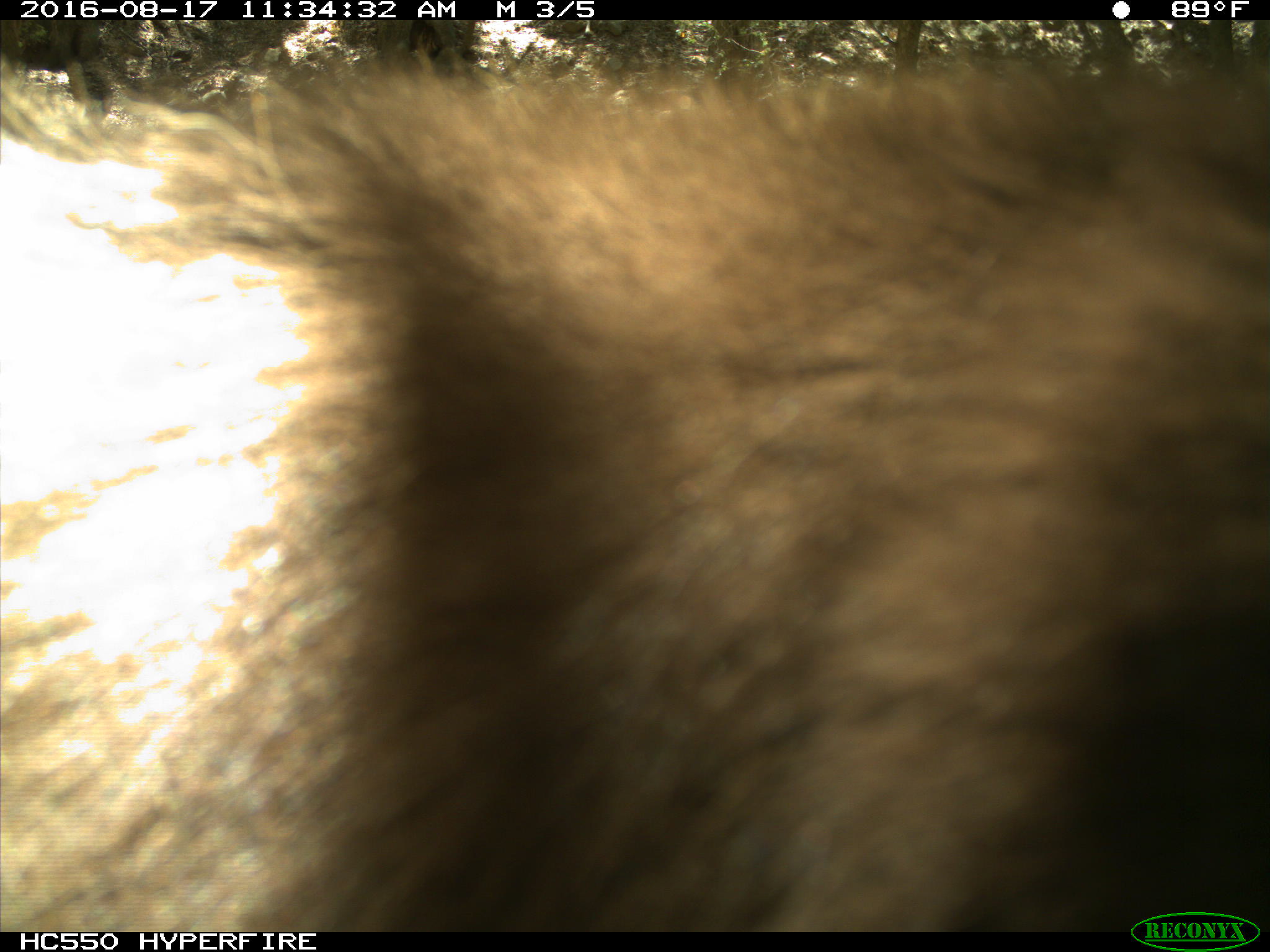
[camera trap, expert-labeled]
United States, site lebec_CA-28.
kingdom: Animalia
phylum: Chordata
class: Mammalia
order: Carnivora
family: Ursidae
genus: Ursus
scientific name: Ursus americanus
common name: american black bear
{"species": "Ursus americanus (american black bear)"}